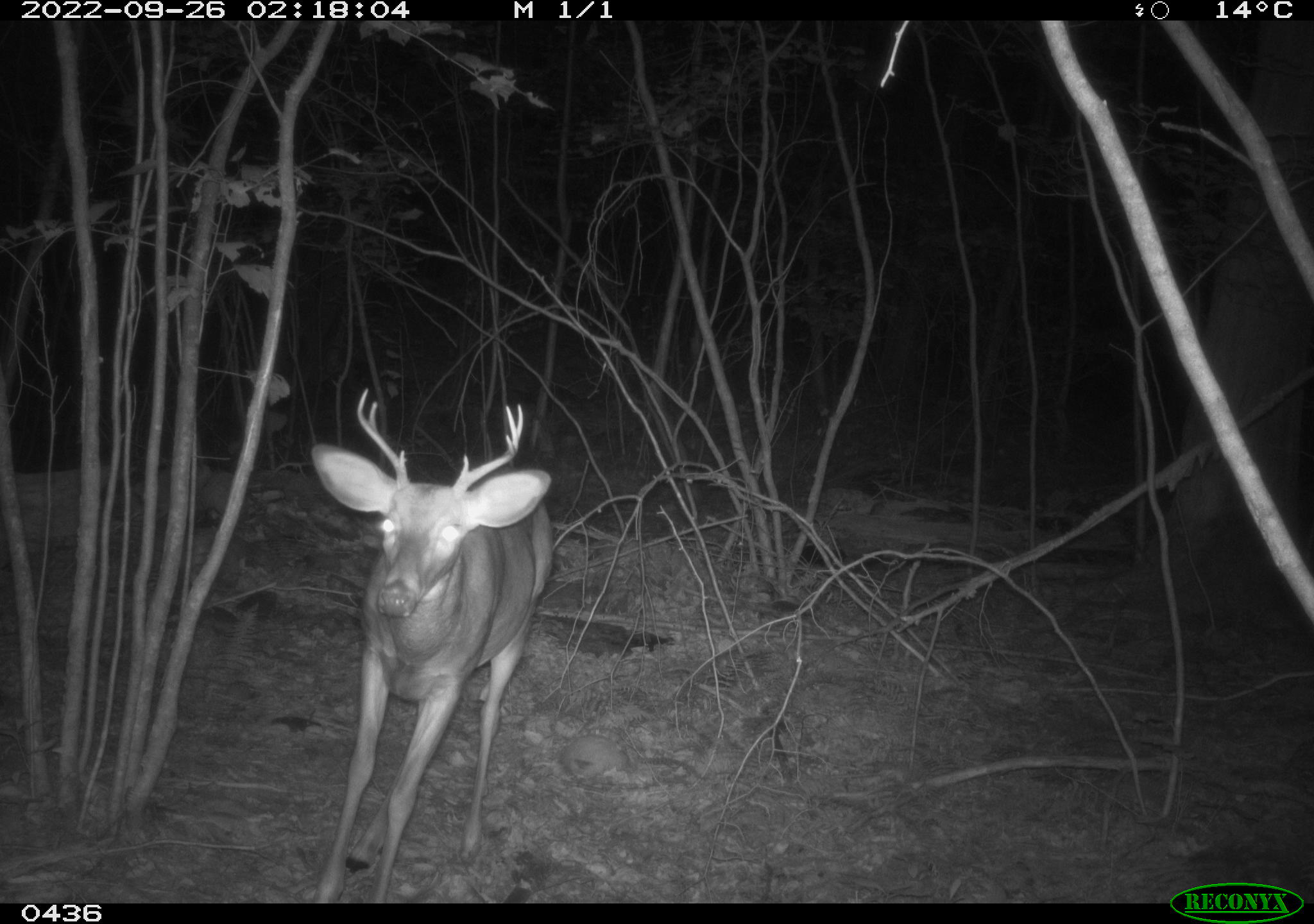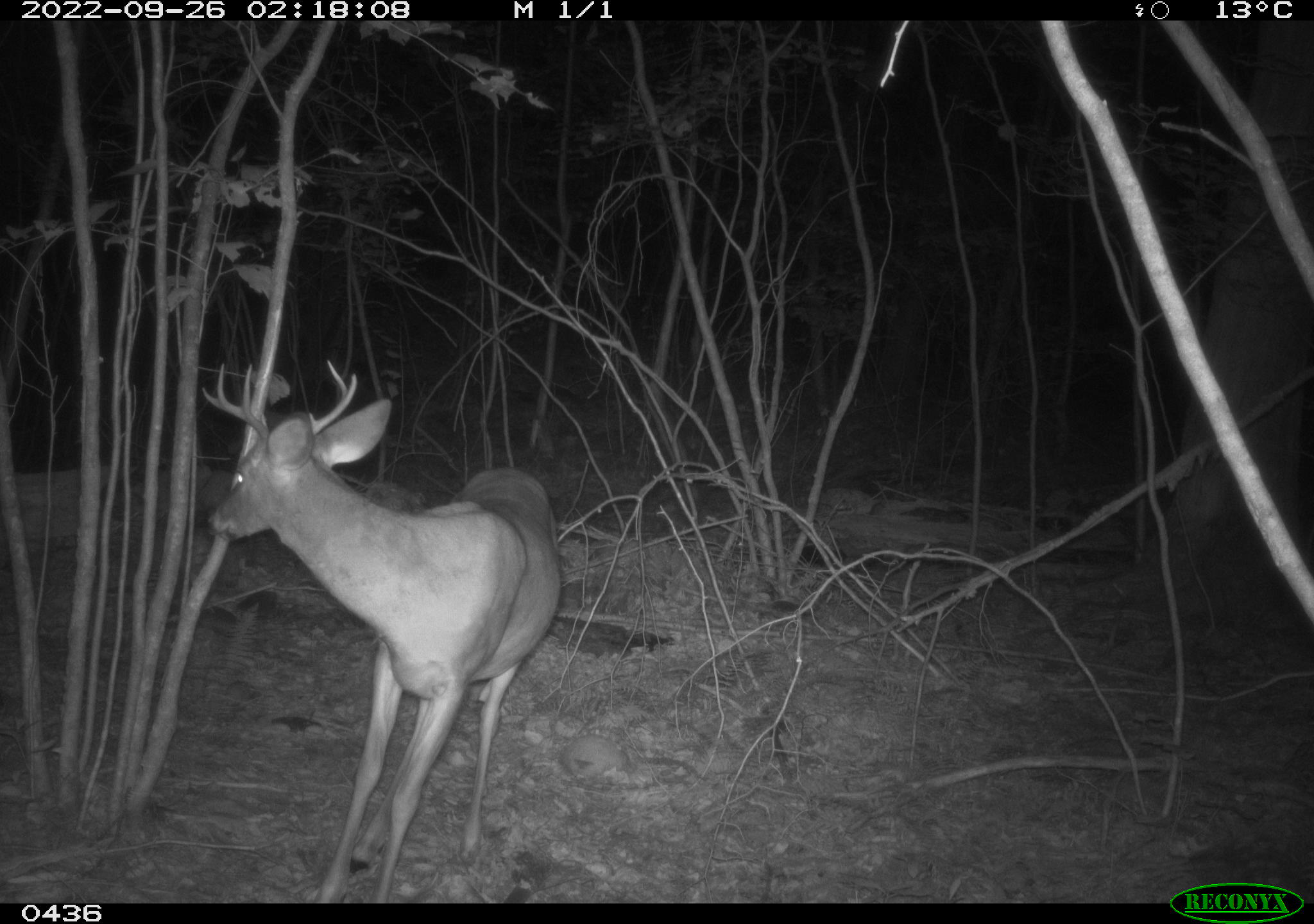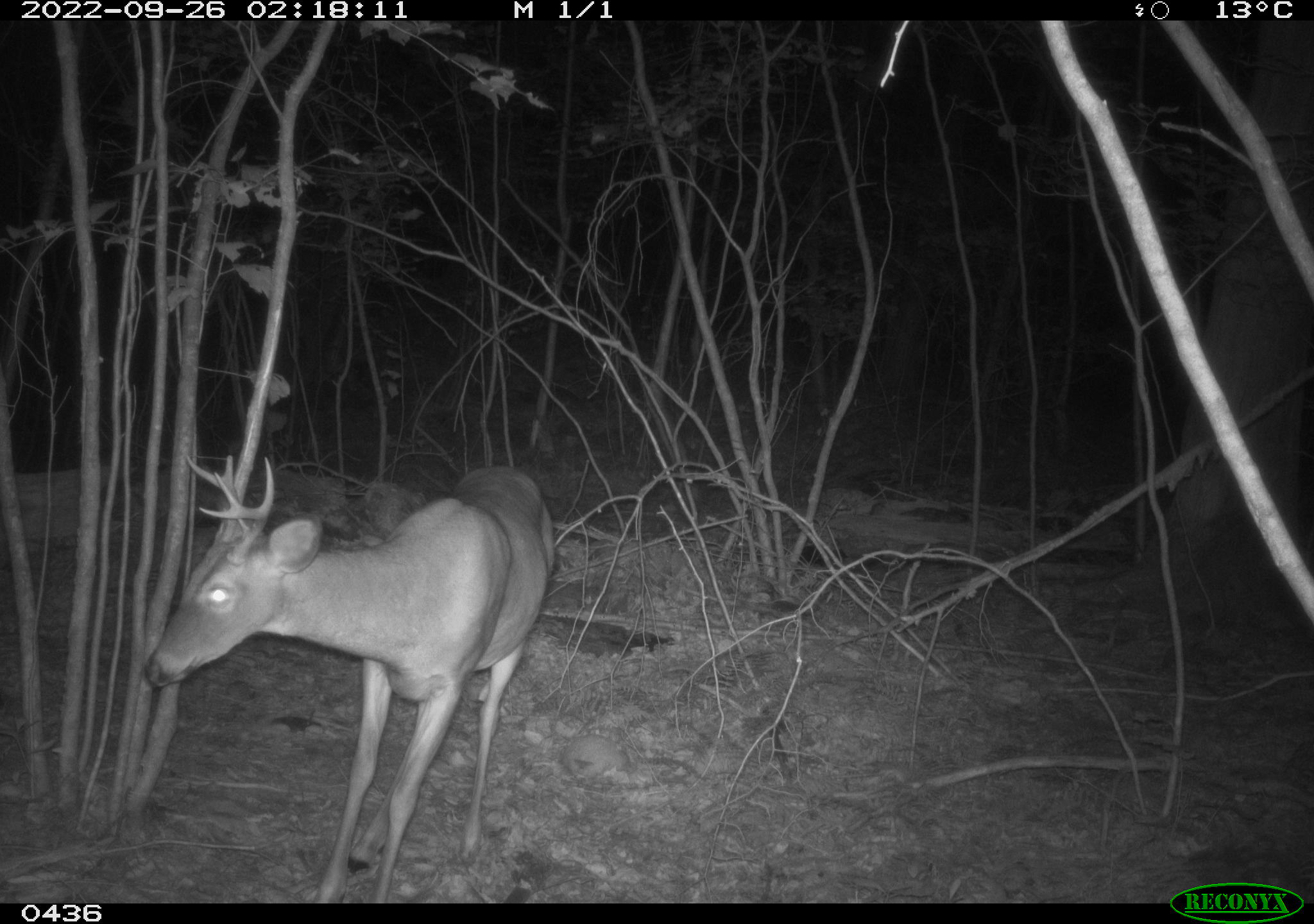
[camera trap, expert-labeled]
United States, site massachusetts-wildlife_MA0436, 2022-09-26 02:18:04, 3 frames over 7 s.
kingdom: Animalia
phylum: Chordata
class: Mammalia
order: Artiodactyla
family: Cervidae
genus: Odocoileus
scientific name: Odocoileus virginianus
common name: white-tailed deer